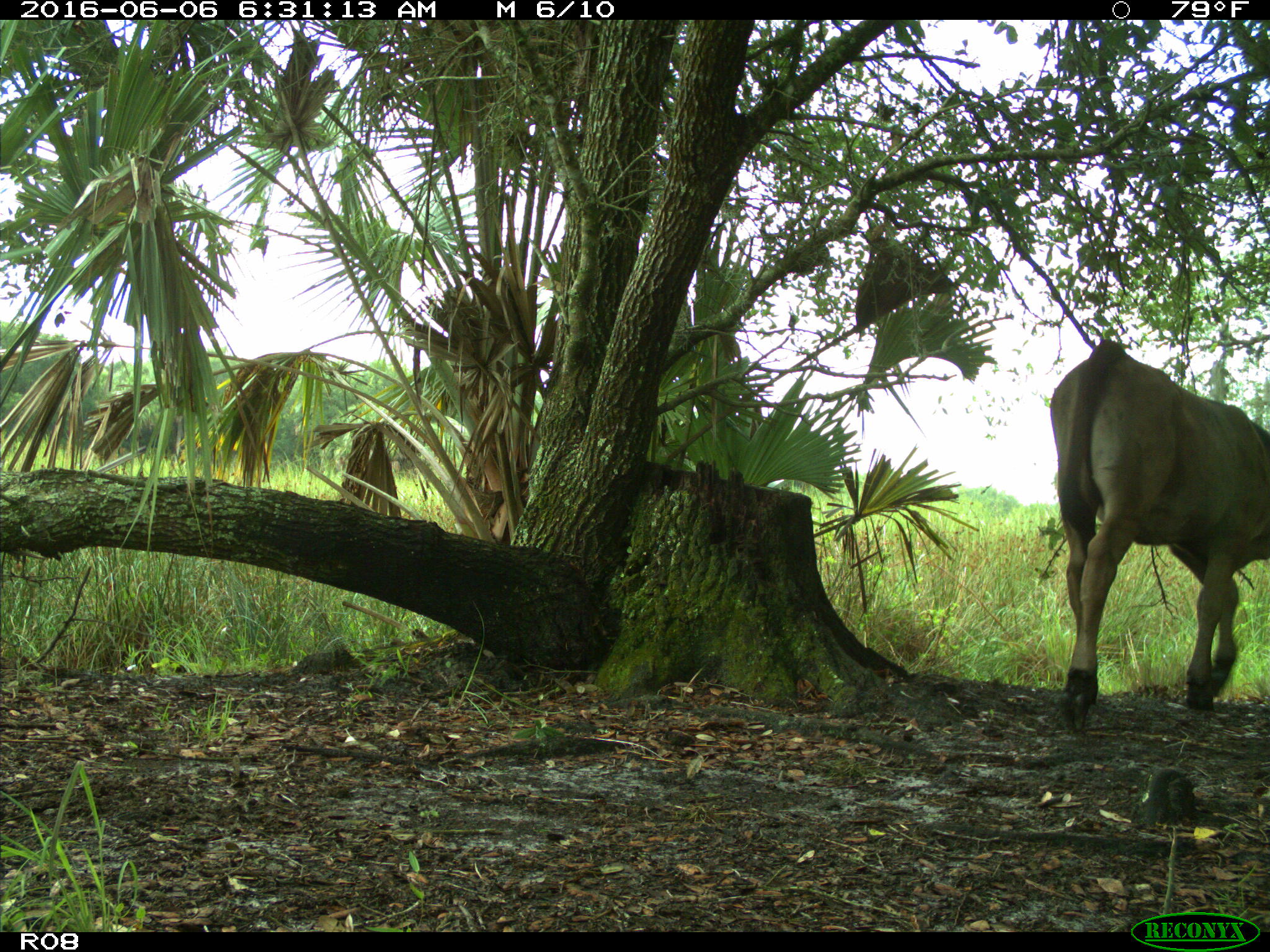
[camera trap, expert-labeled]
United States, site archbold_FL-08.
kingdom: Animalia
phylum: Chordata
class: Mammalia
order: Artiodactyla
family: Bovidae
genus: Bos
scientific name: Bos taurus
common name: domestic cow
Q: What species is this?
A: Bos taurus (domestic cow).